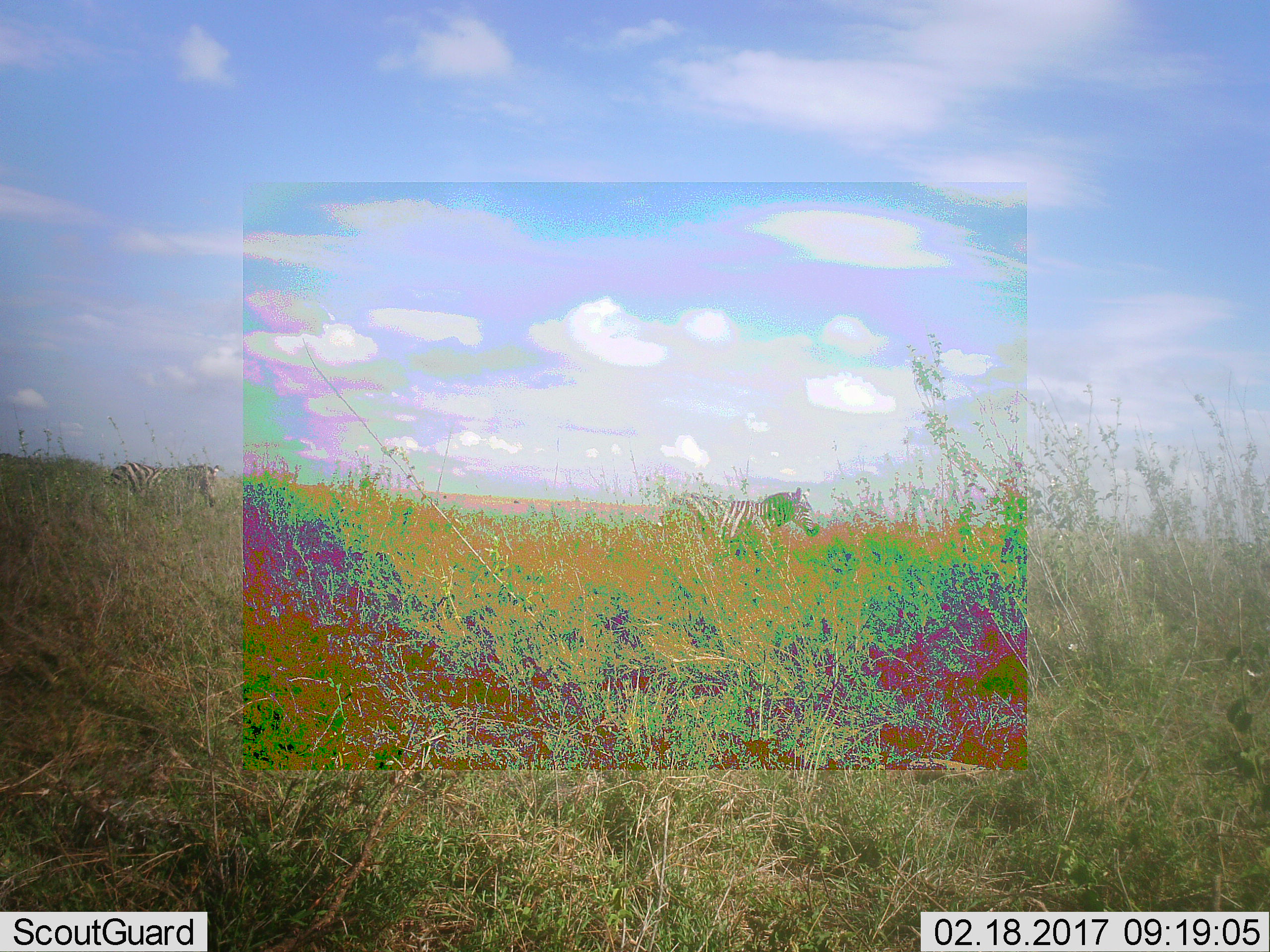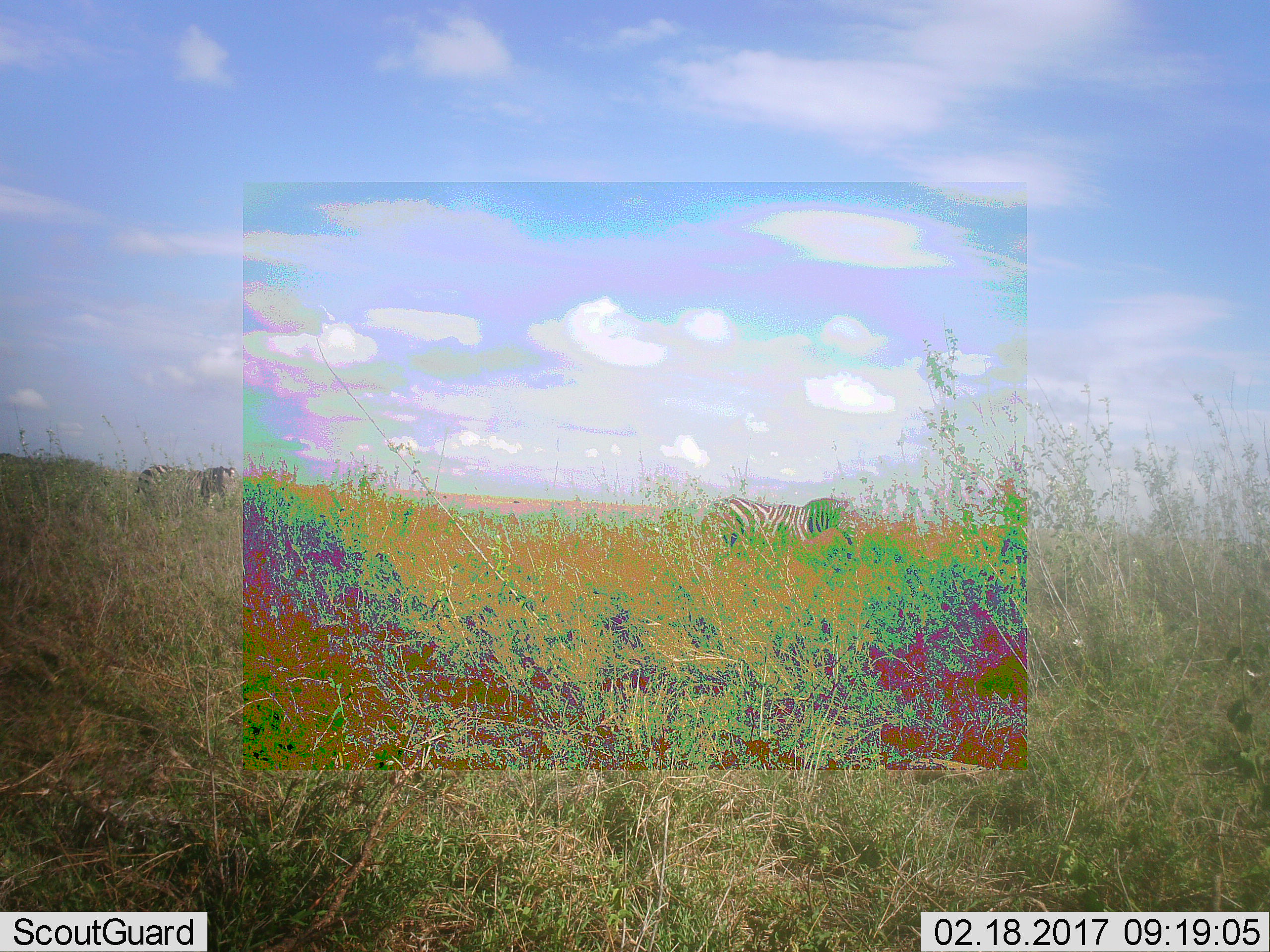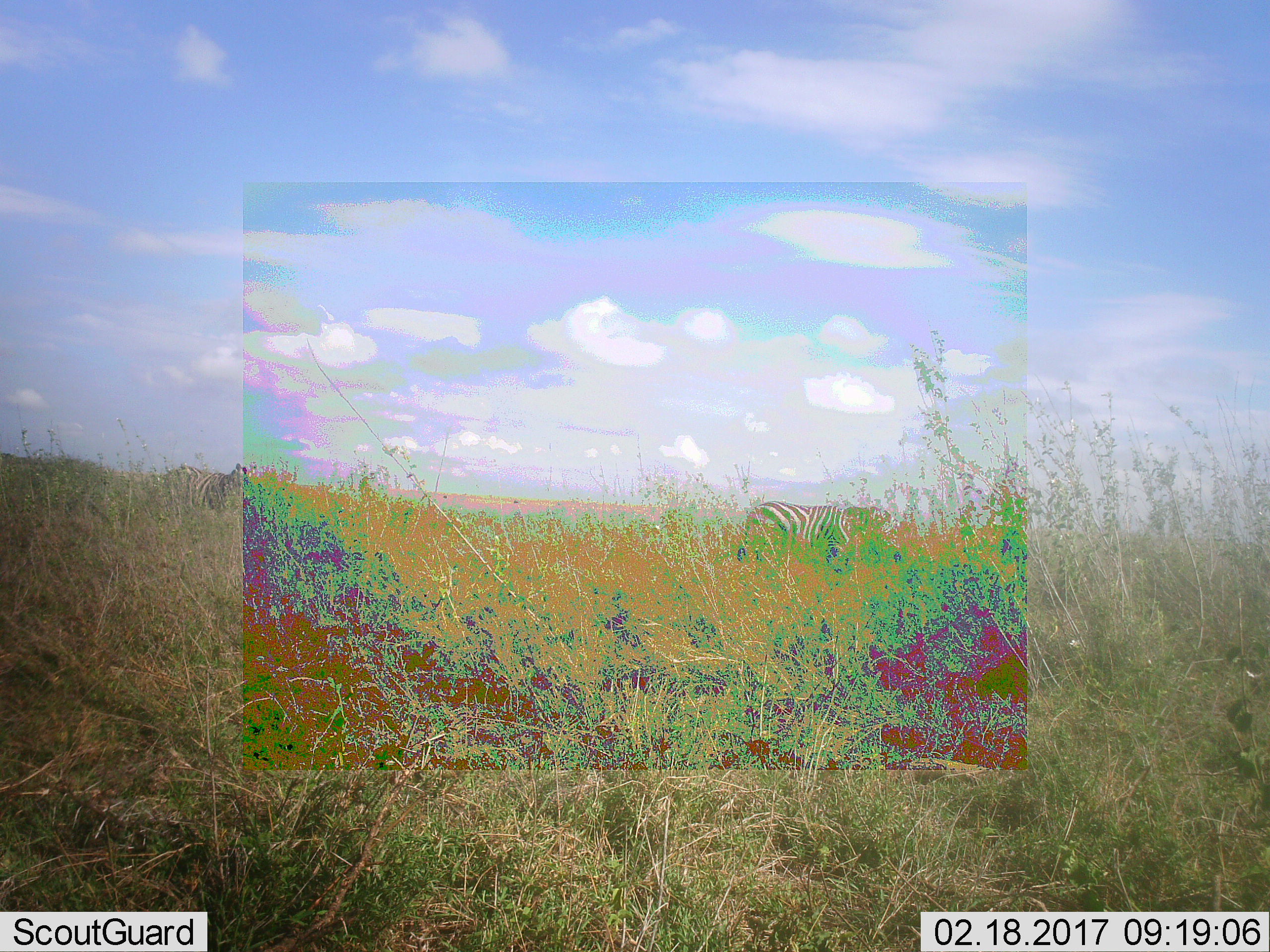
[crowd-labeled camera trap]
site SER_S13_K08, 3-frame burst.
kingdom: Animalia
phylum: Chordata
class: Mammalia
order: Perissodactyla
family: Equidae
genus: Equus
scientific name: Equus quagga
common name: plains zebra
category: zebraplains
Zebraplains (plains zebra) (Equus quagga), count 2. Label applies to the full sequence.